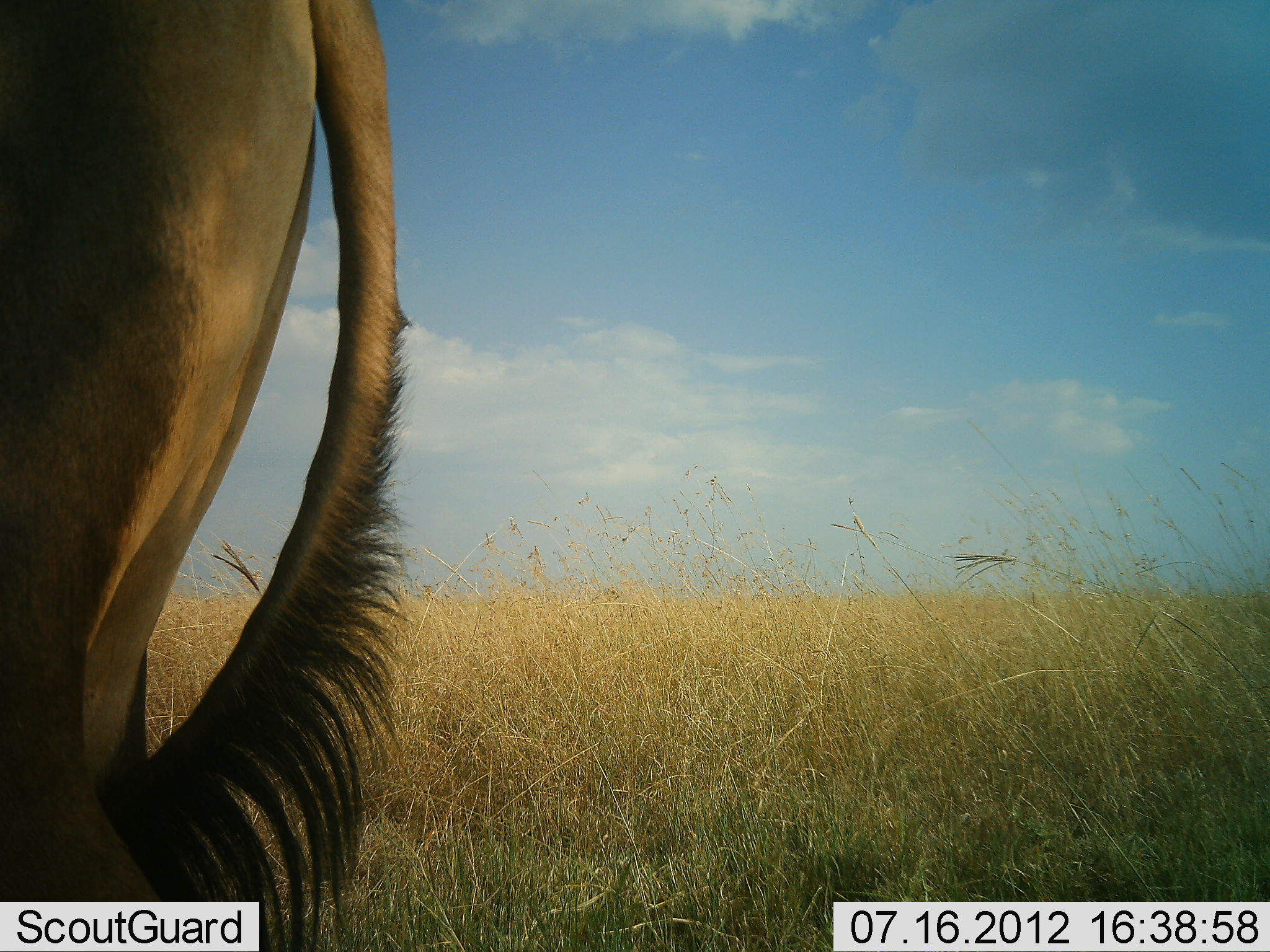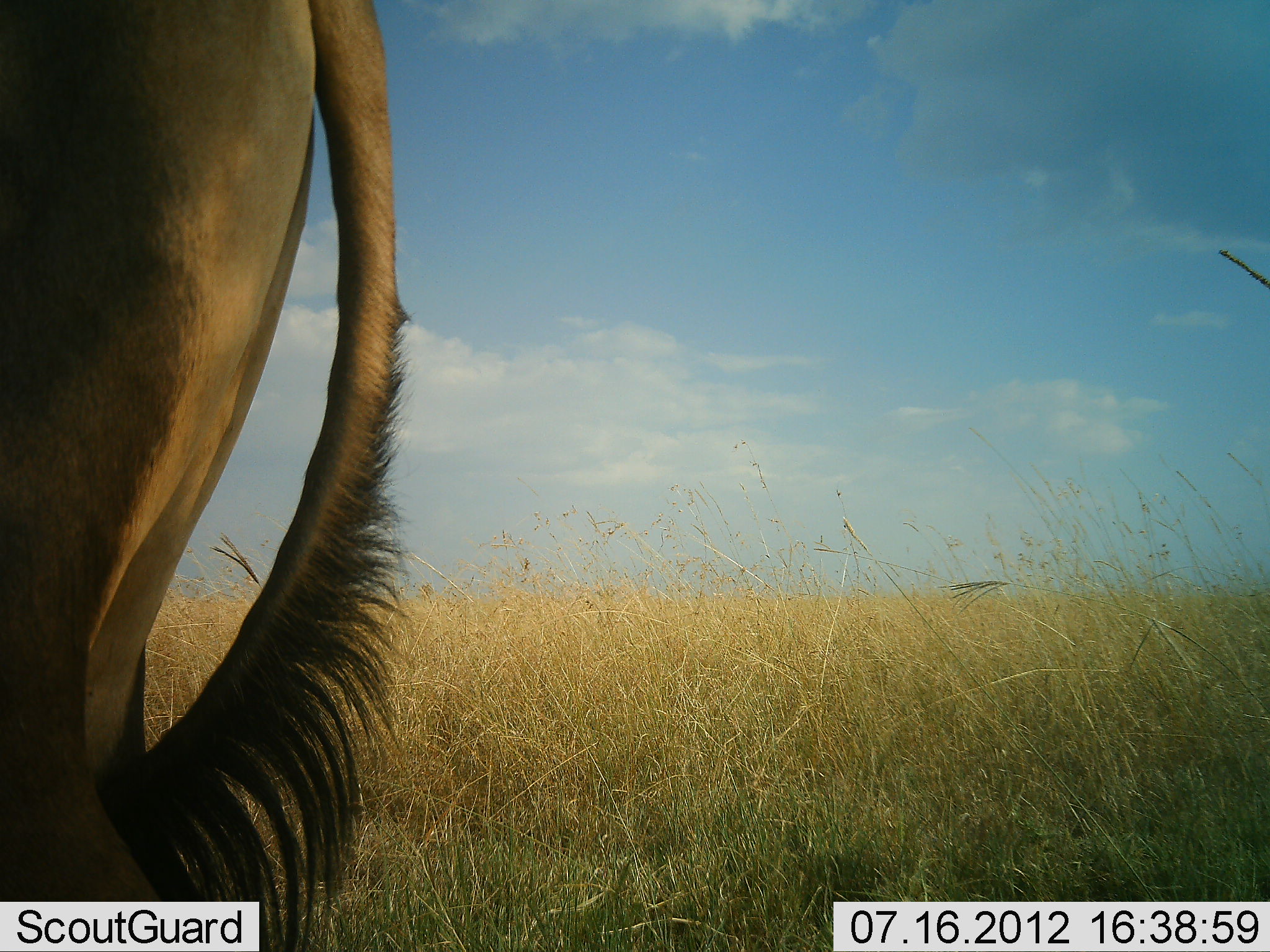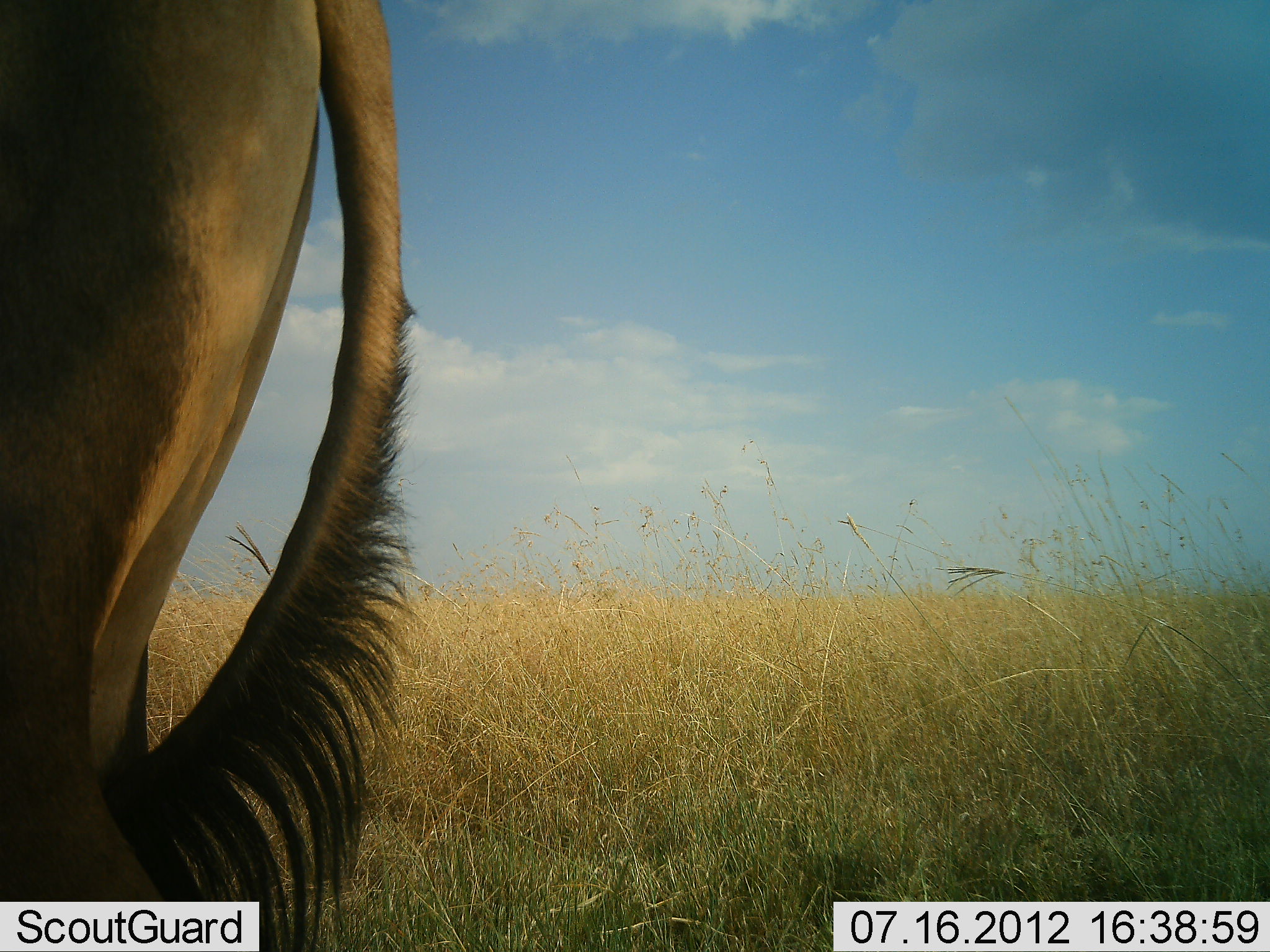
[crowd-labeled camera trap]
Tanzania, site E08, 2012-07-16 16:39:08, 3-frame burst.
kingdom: Animalia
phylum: Chordata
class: Mammalia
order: Artiodactyla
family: Bovidae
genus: Connochaetes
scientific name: Connochaetes taurinus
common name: blue wildebeest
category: wildebeest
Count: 1.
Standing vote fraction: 100%.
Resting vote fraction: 12%.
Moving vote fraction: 0%.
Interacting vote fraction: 0%.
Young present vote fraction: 0%.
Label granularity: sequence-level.